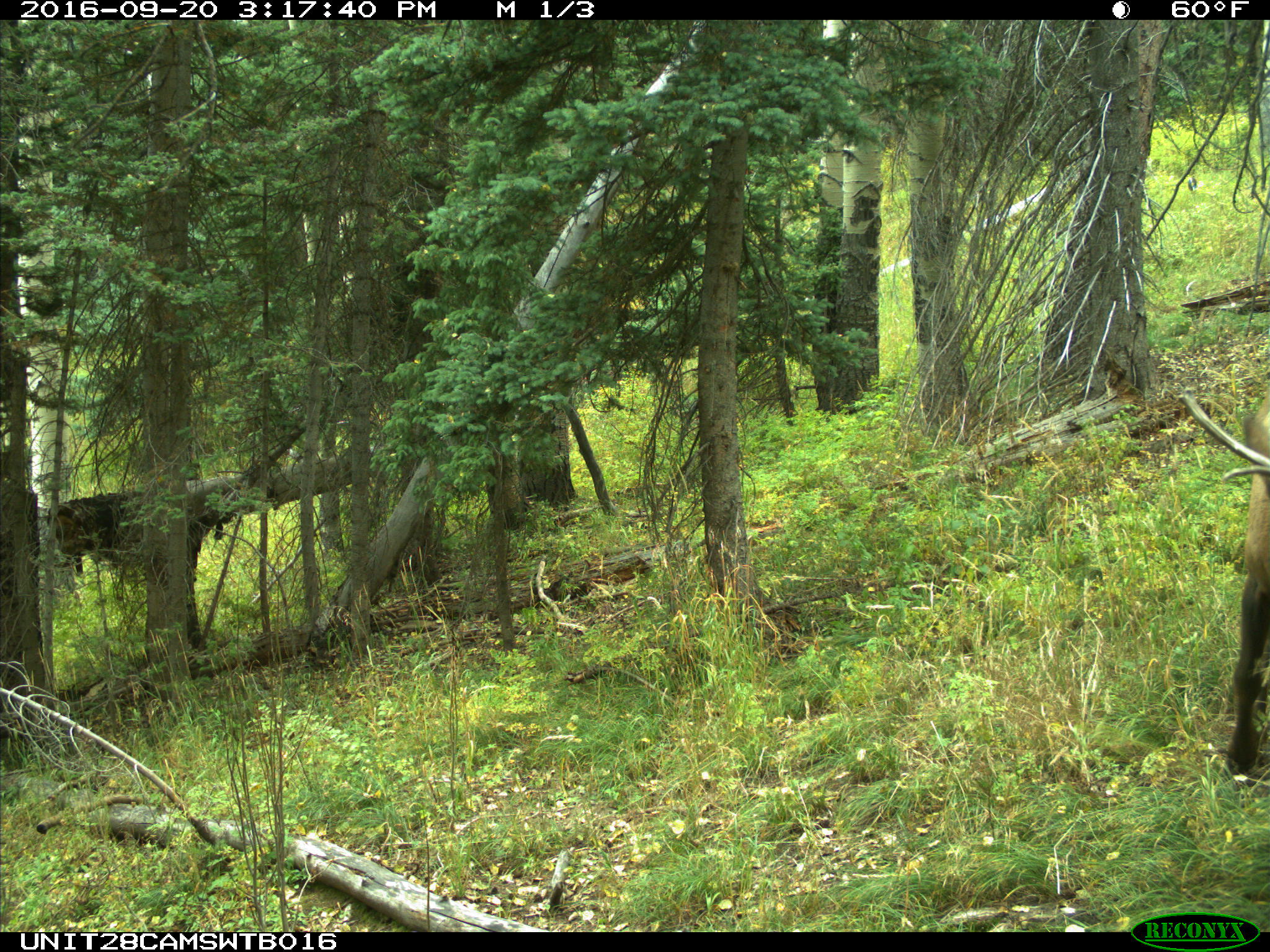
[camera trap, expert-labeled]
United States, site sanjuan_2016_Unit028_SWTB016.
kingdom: Animalia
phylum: Chordata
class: Mammalia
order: Artiodactyla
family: Cervidae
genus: Cervus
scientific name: Cervus elaphus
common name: red deer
Cervus elaphus (red deer).